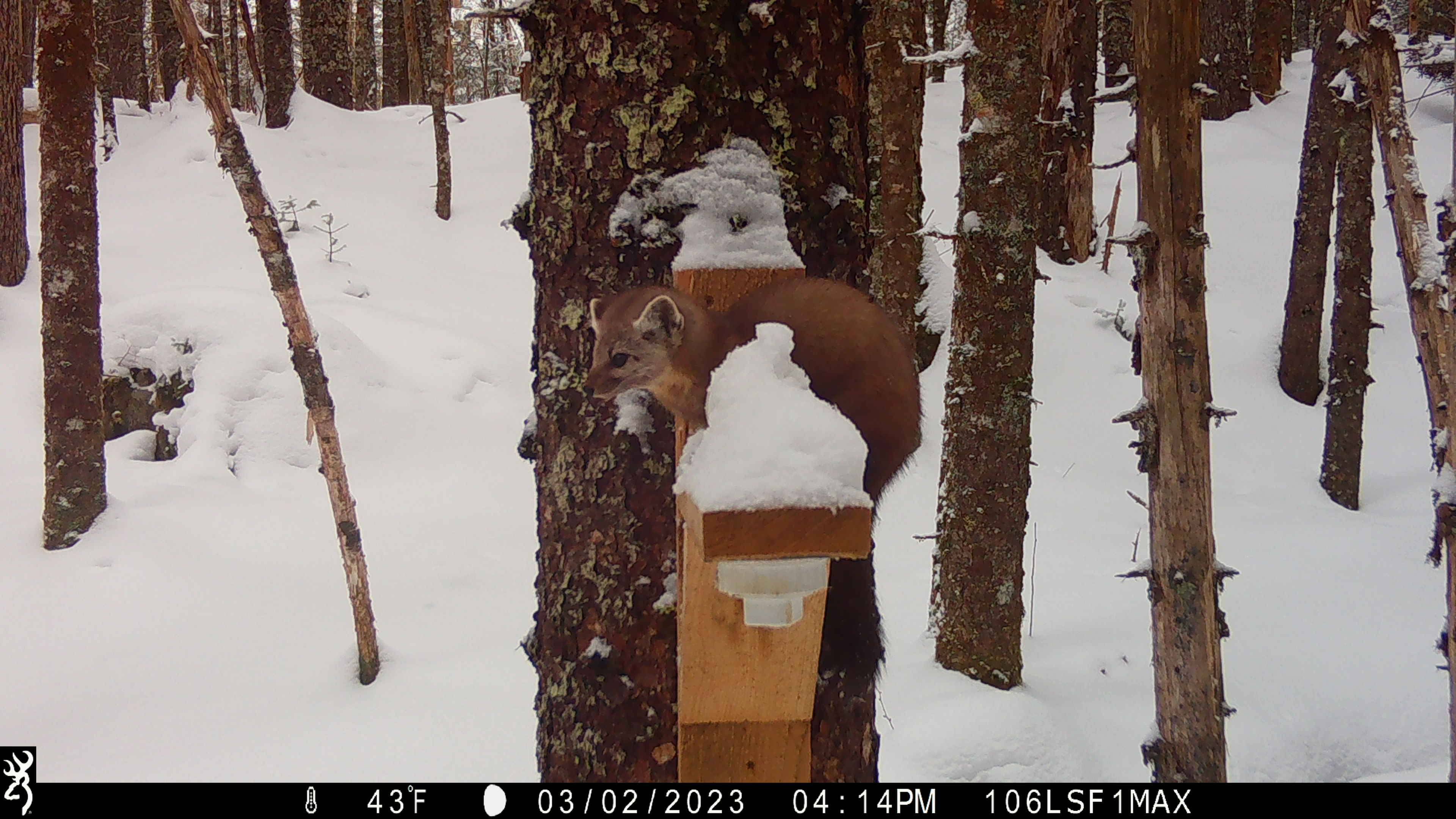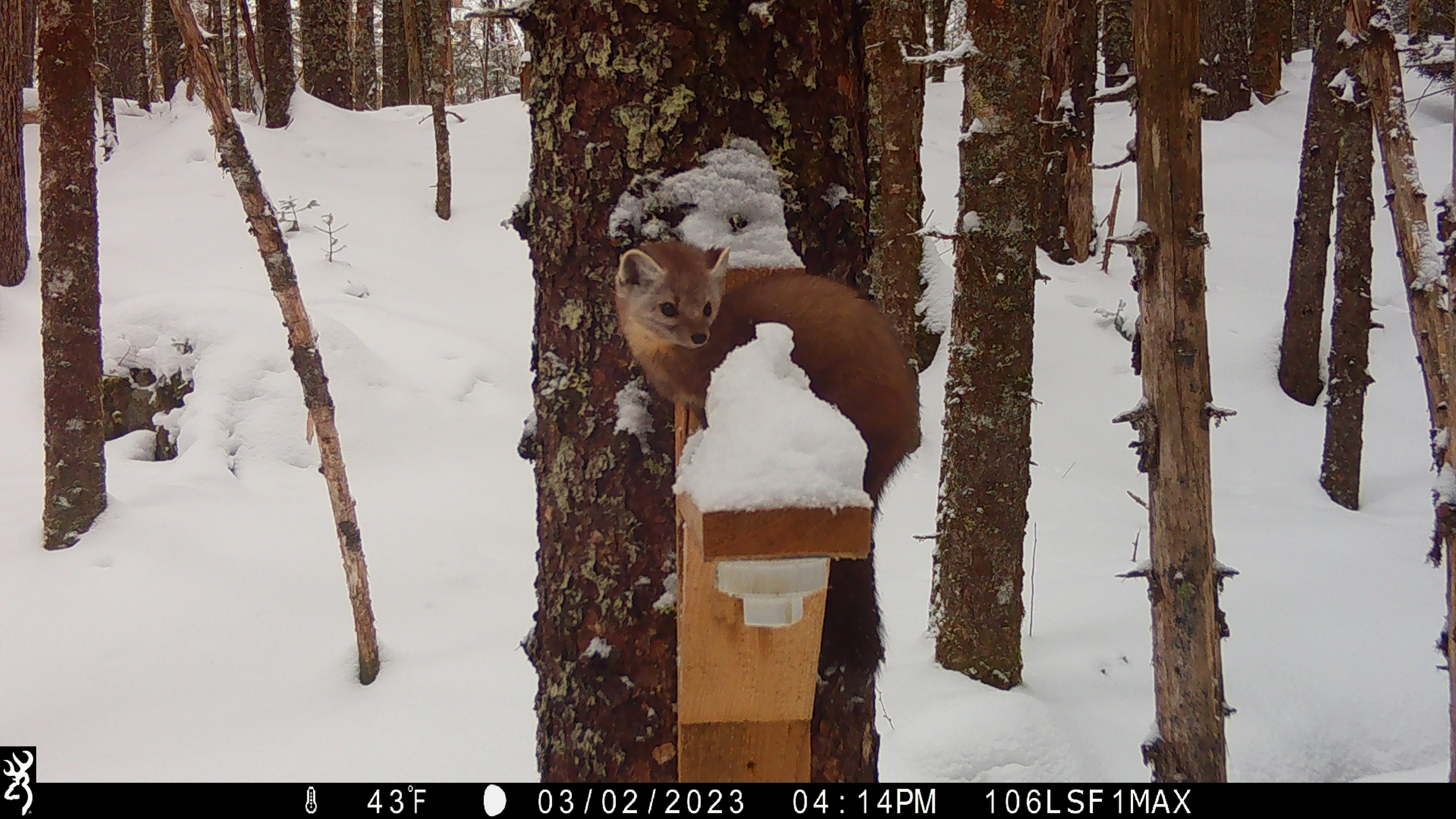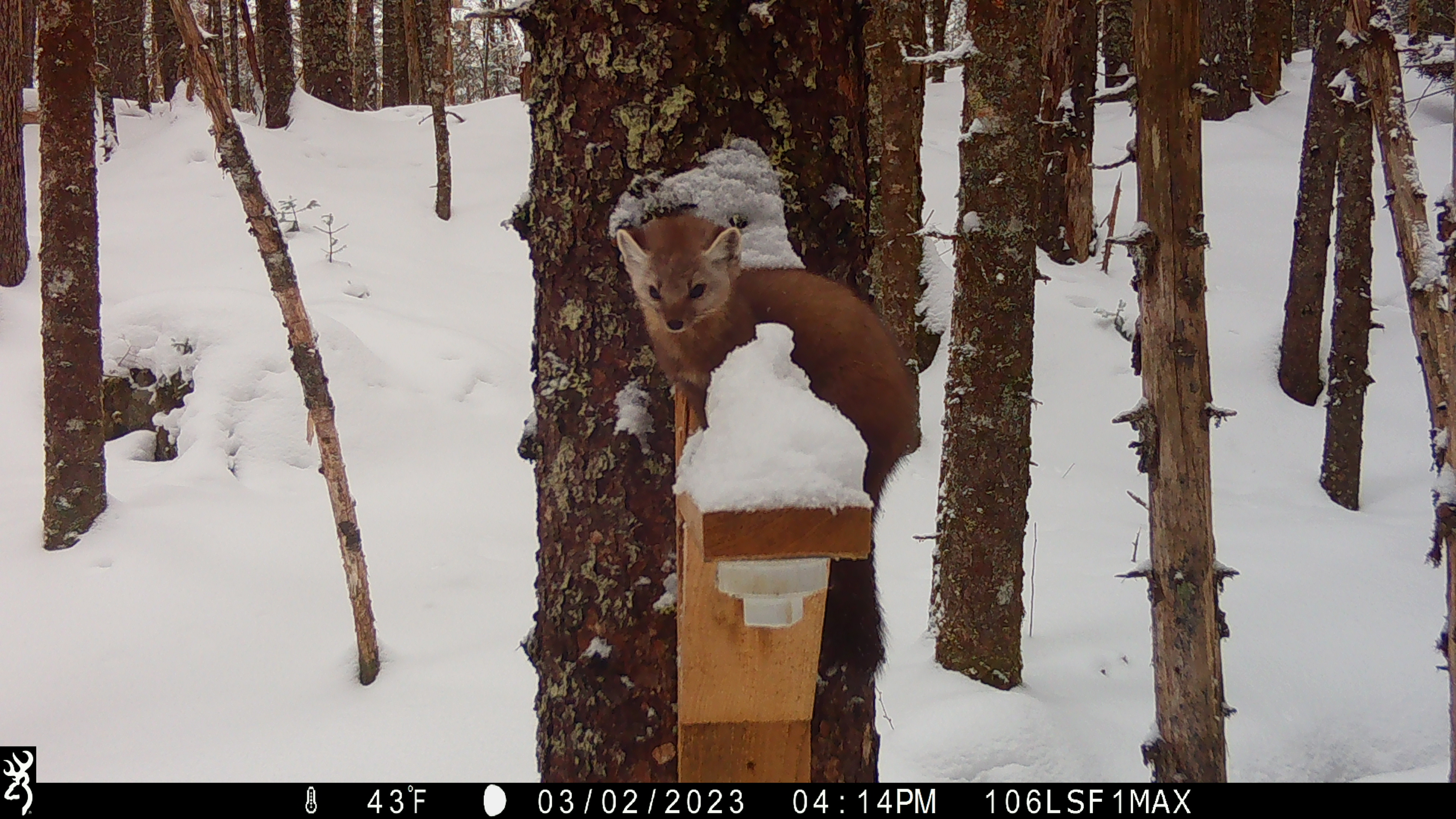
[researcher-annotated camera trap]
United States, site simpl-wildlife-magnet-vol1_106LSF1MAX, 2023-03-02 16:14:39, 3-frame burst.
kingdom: Animalia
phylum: Chordata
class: Mammalia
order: Carnivora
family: Mustelidae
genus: Martes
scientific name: Martes americana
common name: american marten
American marten (Martes americana).